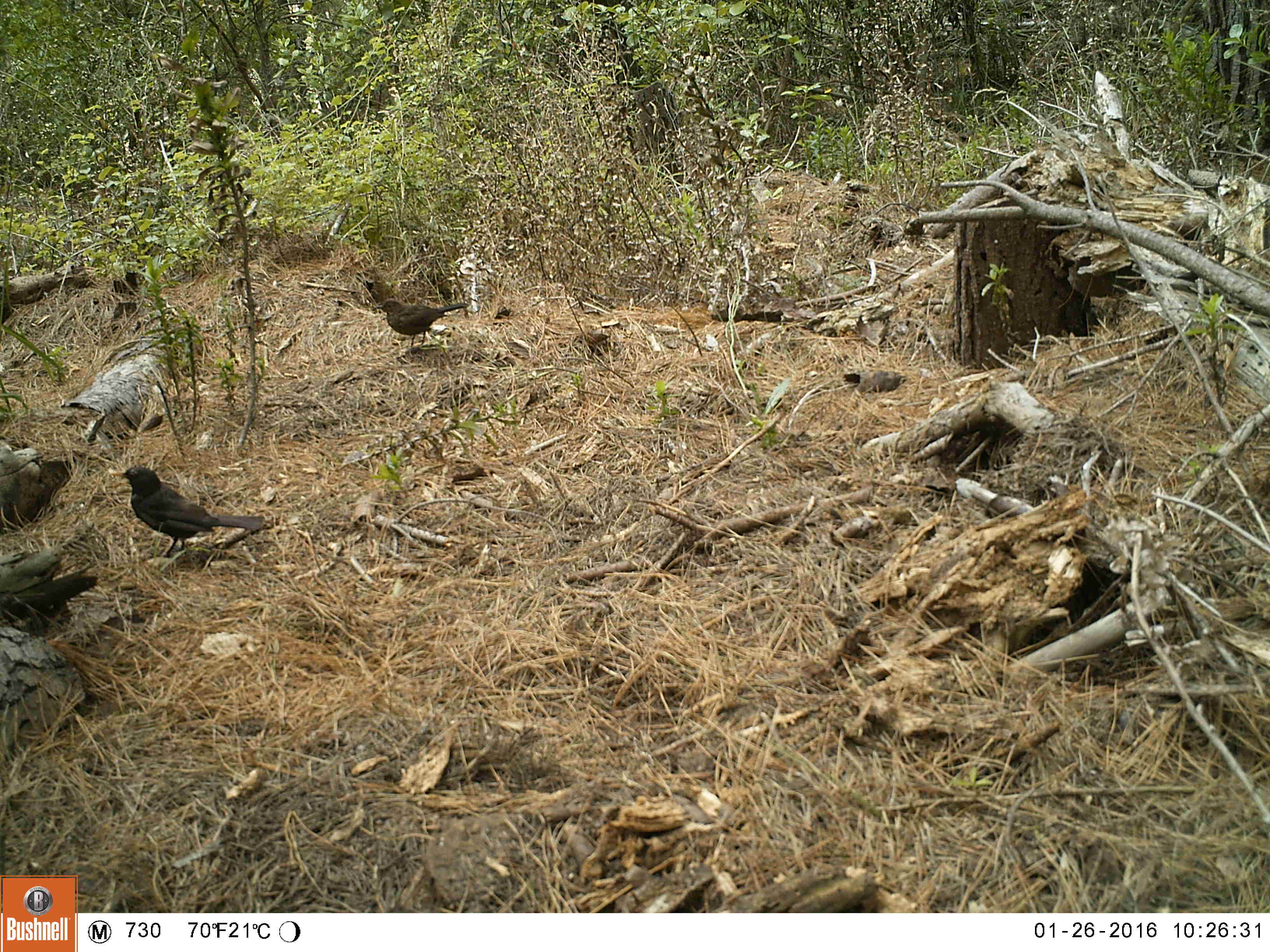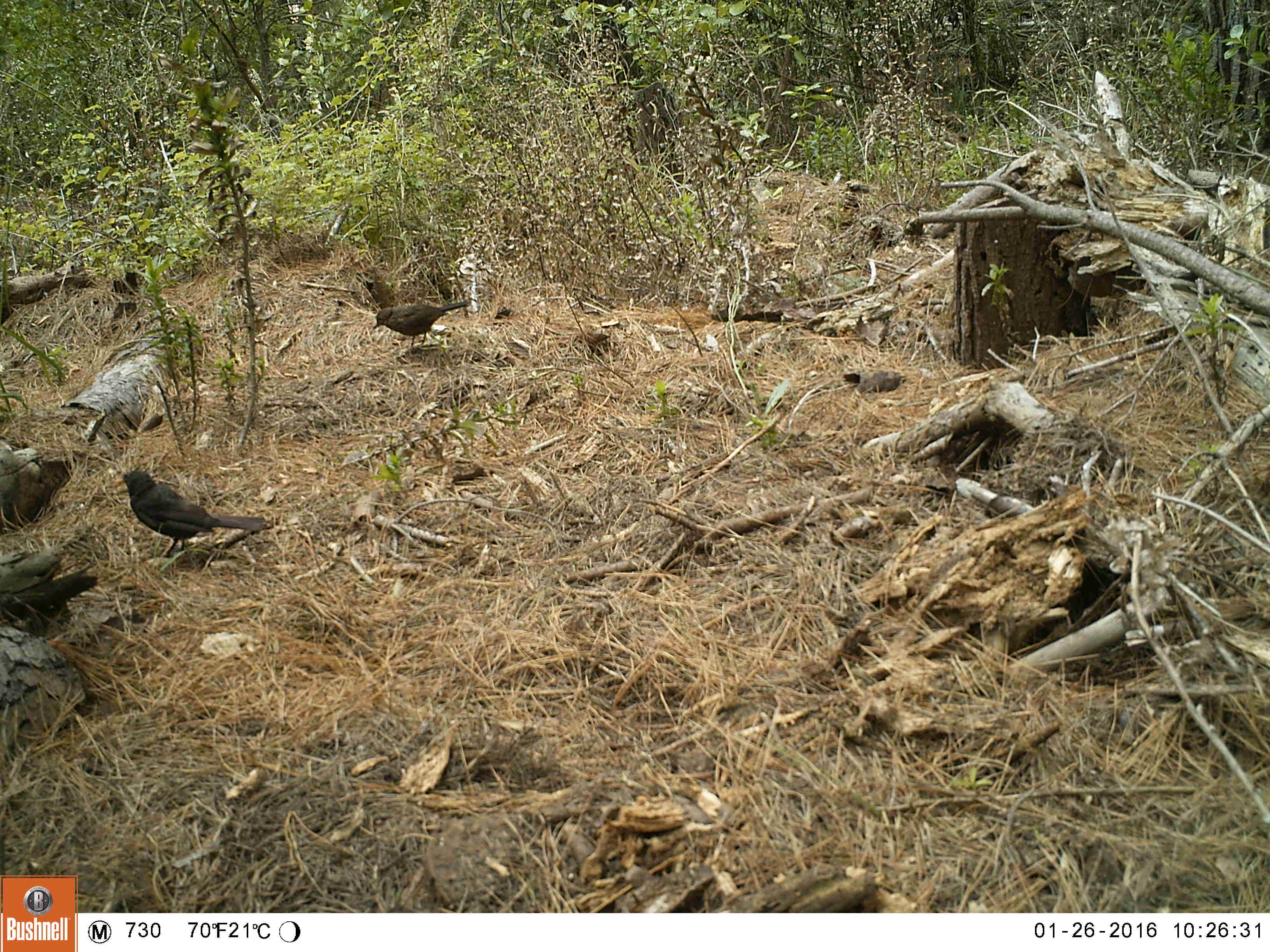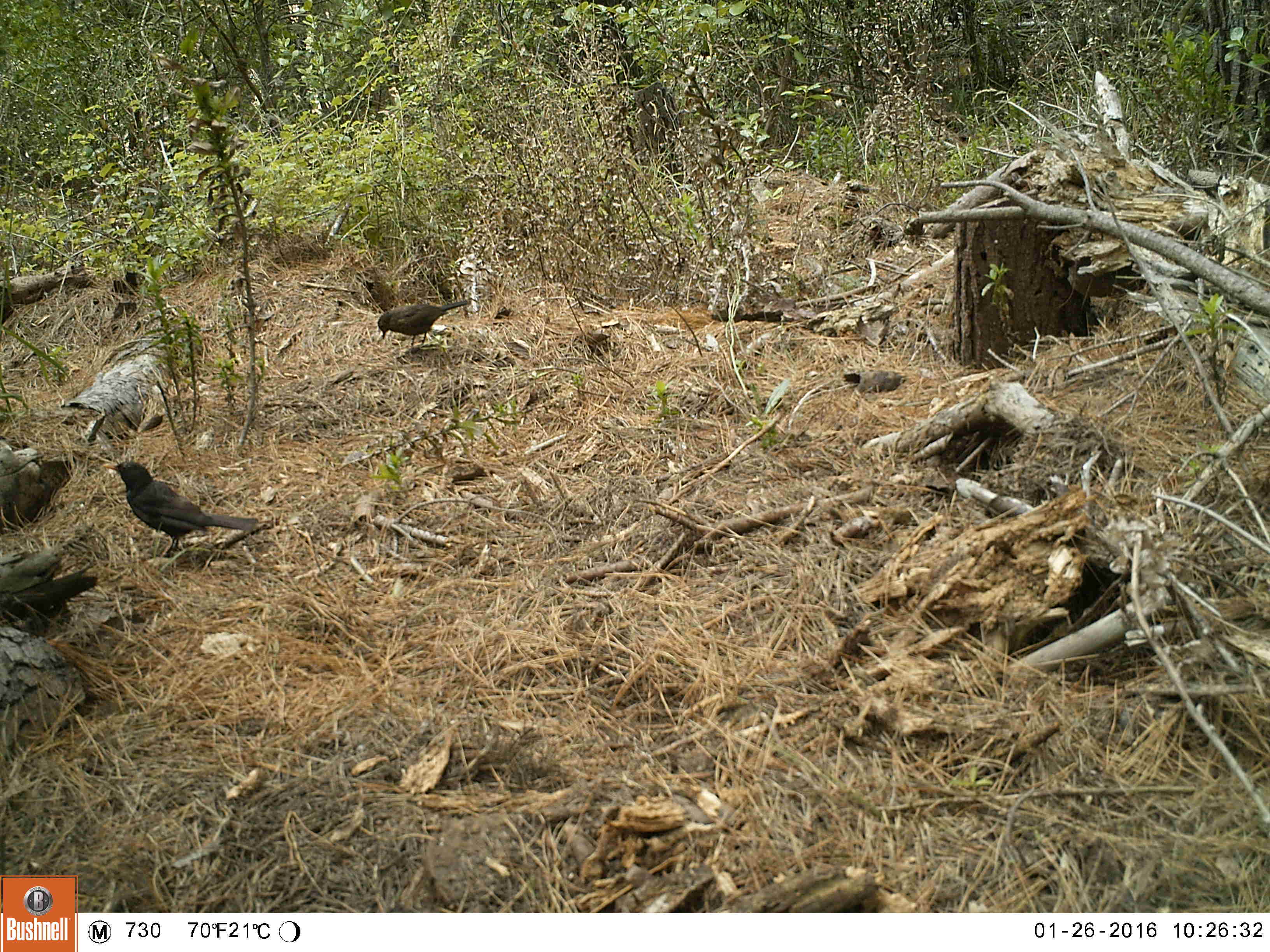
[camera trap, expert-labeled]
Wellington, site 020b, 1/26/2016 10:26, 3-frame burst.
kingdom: Animalia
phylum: Chordata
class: Aves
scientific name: Aves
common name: bird